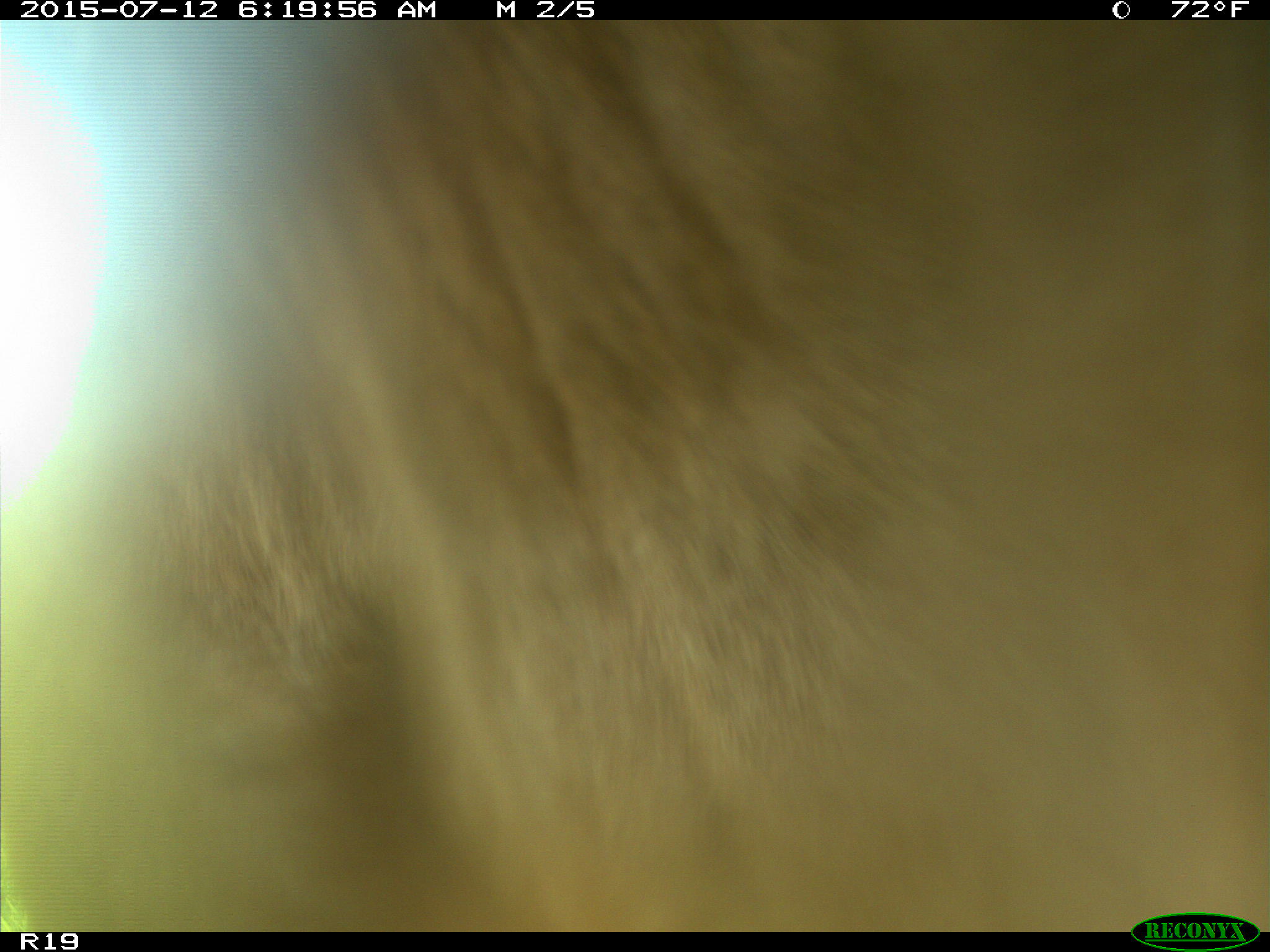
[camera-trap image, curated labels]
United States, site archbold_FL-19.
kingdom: Animalia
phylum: Chordata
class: Mammalia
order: Artiodactyla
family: Bovidae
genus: Bos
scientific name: Bos taurus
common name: domestic cow